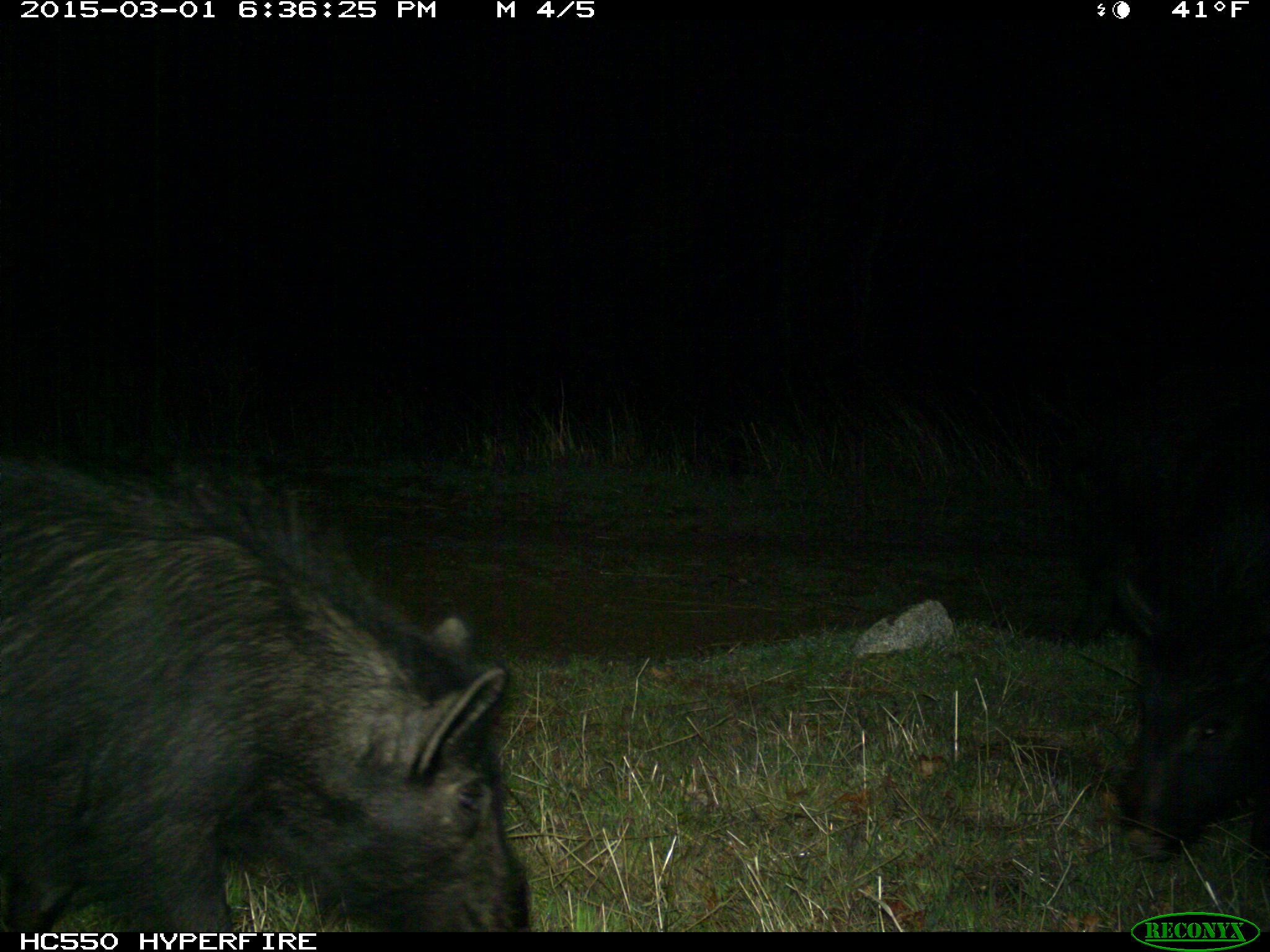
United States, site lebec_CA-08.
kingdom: Animalia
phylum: Chordata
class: Mammalia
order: Artiodactyla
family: Suidae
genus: Sus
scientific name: Sus scrofa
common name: wild boar